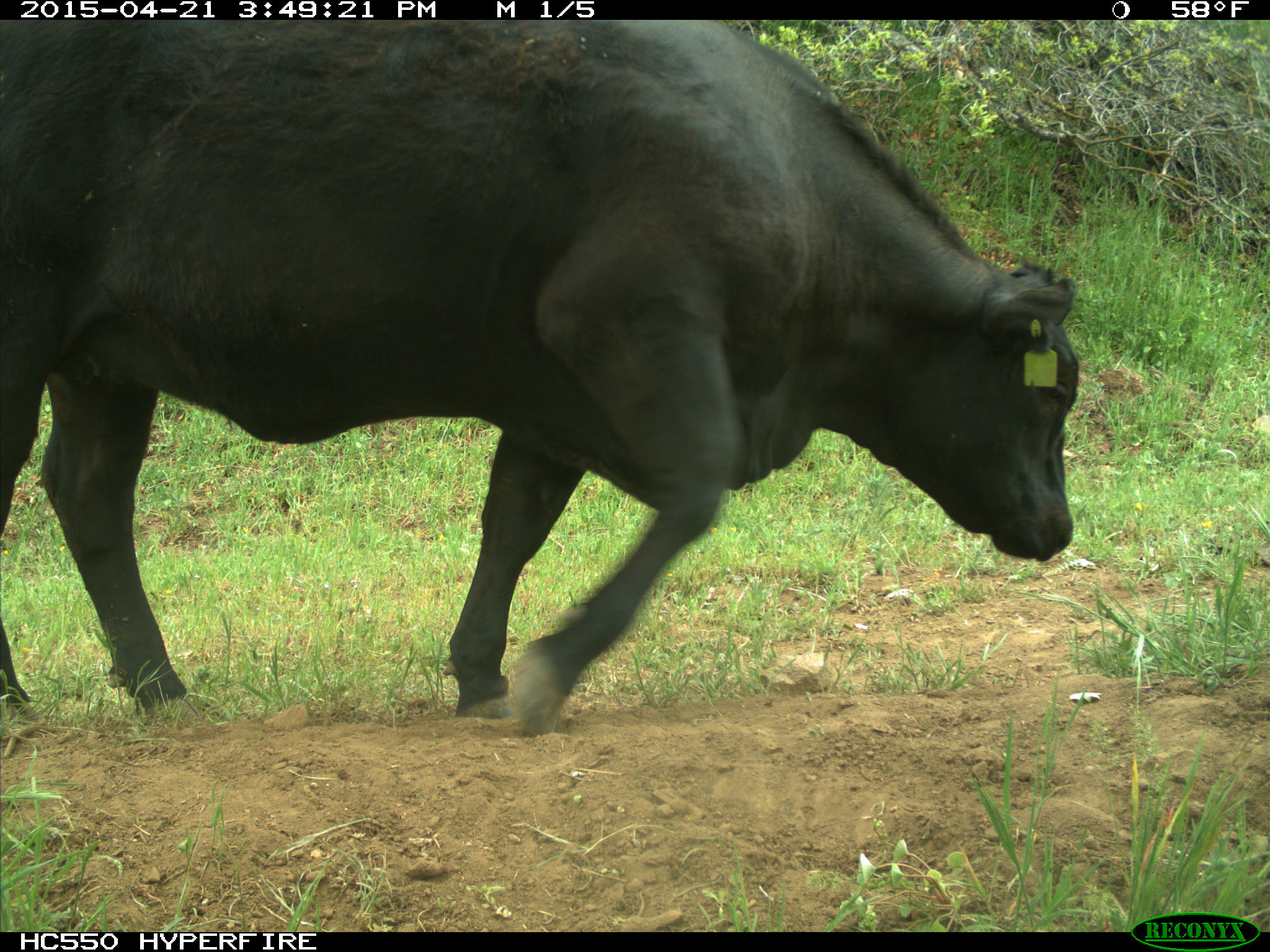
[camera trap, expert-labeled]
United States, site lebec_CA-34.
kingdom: Animalia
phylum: Chordata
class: Mammalia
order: Artiodactyla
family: Bovidae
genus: Bos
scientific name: Bos taurus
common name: domestic cow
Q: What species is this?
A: Bos taurus (domestic cow).